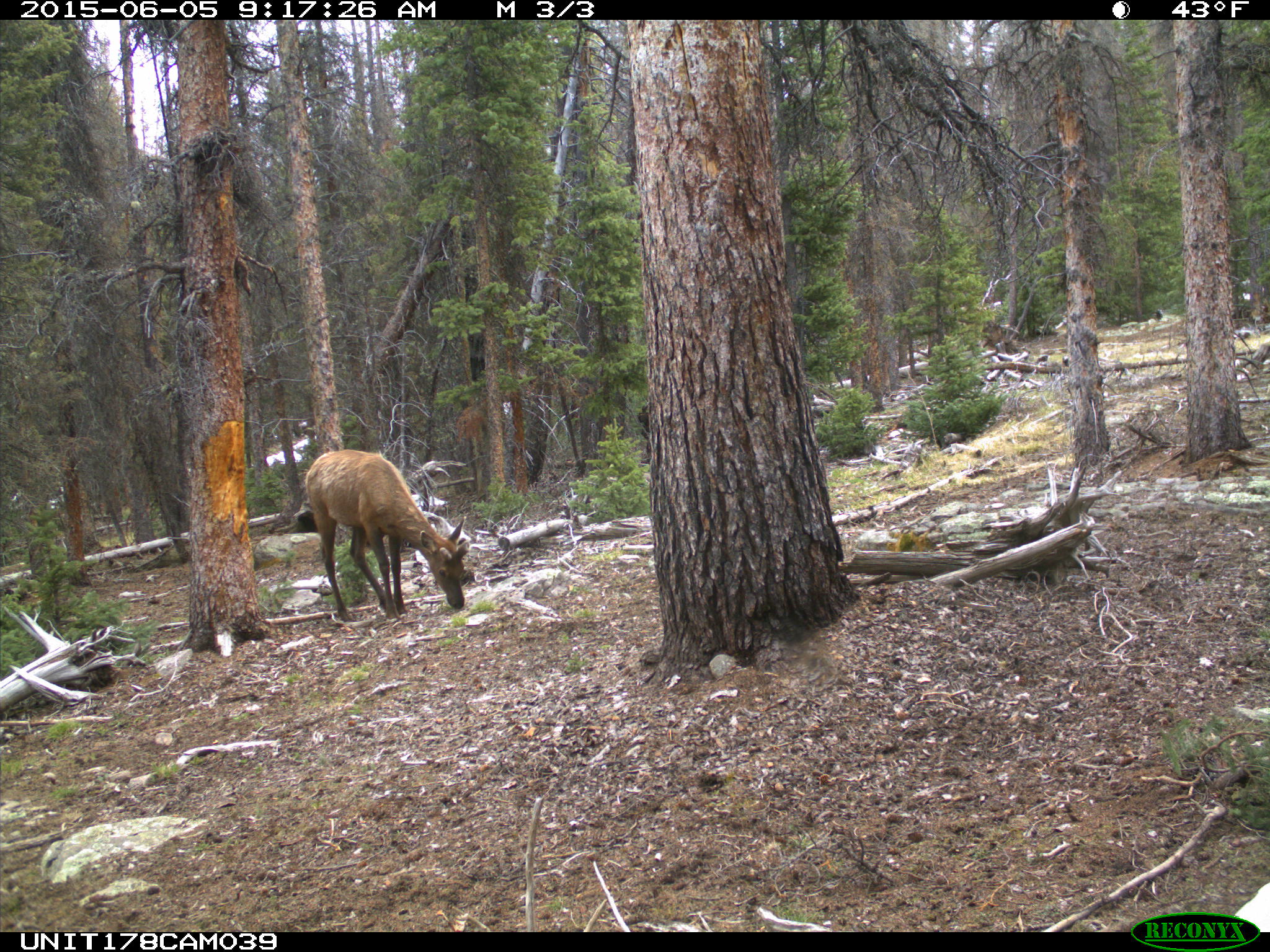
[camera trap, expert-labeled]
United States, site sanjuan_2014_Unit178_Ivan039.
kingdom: Animalia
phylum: Chordata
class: Mammalia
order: Artiodactyla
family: Cervidae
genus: Cervus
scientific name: Cervus elaphus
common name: red deer